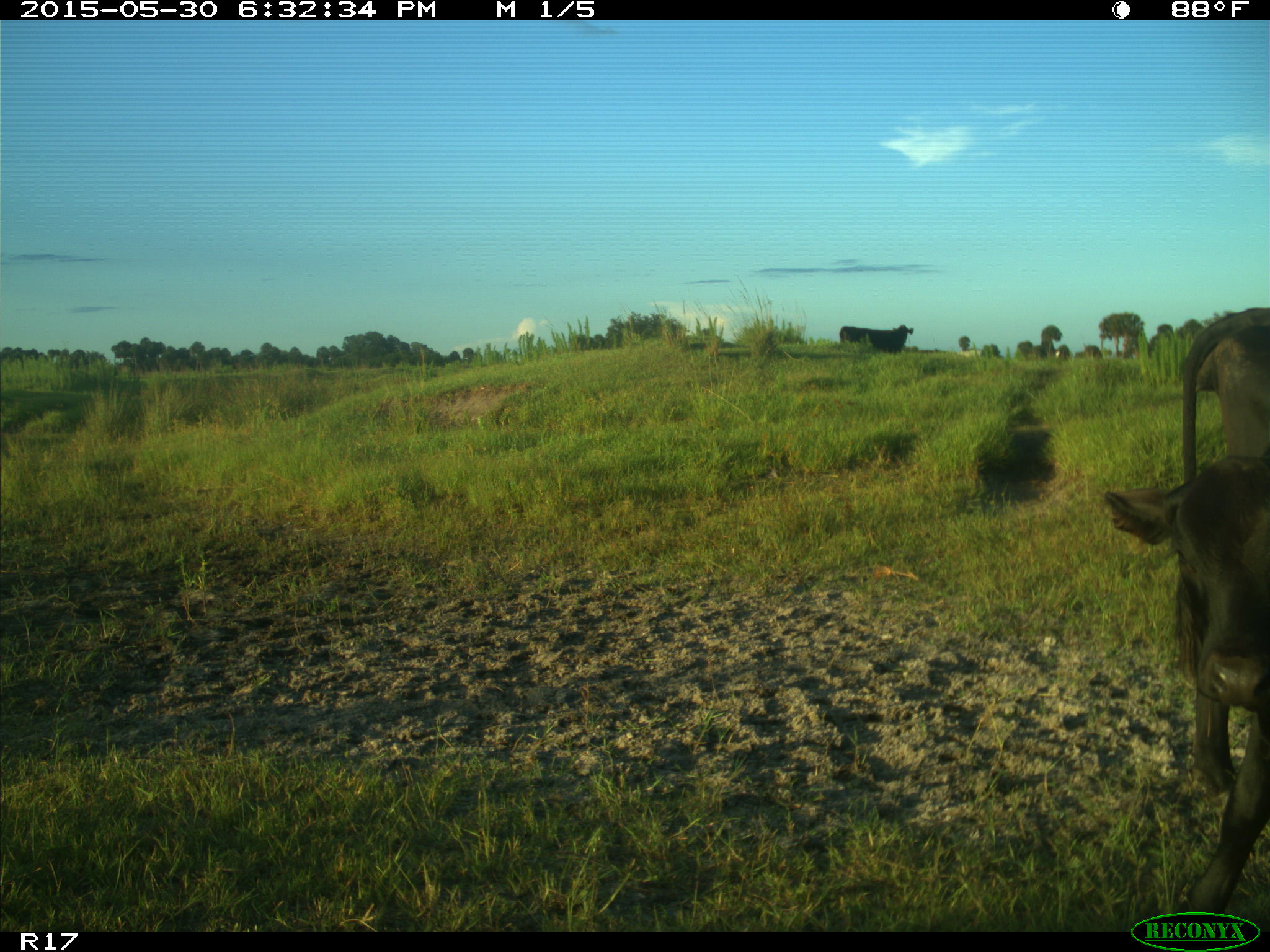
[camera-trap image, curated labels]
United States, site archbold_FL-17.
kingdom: Animalia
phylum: Chordata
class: Mammalia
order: Artiodactyla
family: Bovidae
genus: Bos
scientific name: Bos taurus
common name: domestic cow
Bos taurus (domestic cow).